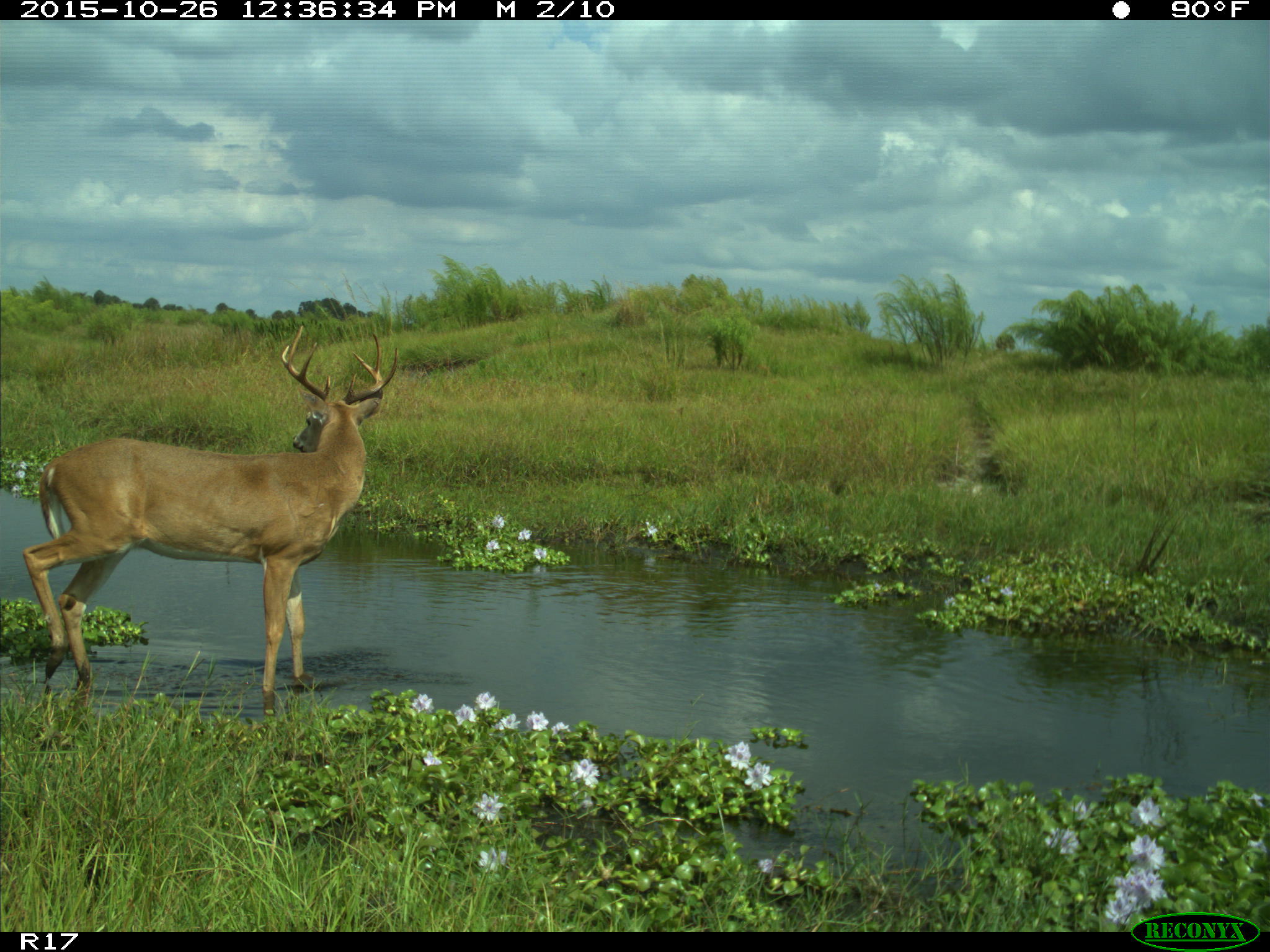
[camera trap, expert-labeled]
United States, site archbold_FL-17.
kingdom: Animalia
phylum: Chordata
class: Mammalia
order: Artiodactyla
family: Cervidae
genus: Odocoileus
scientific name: Odocoileus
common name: deer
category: unidentified deer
Unidentified deer (deer) (Odocoileus).